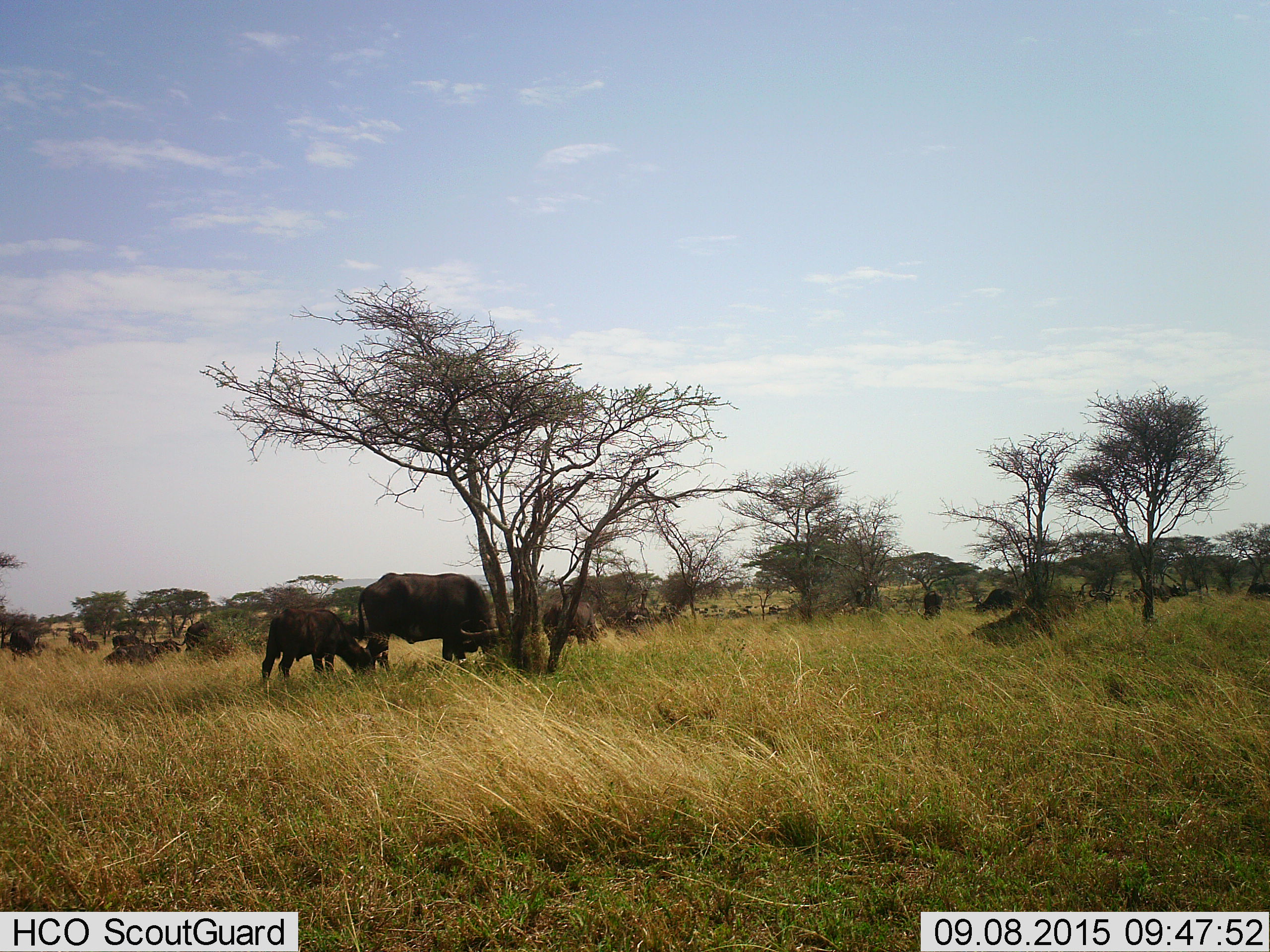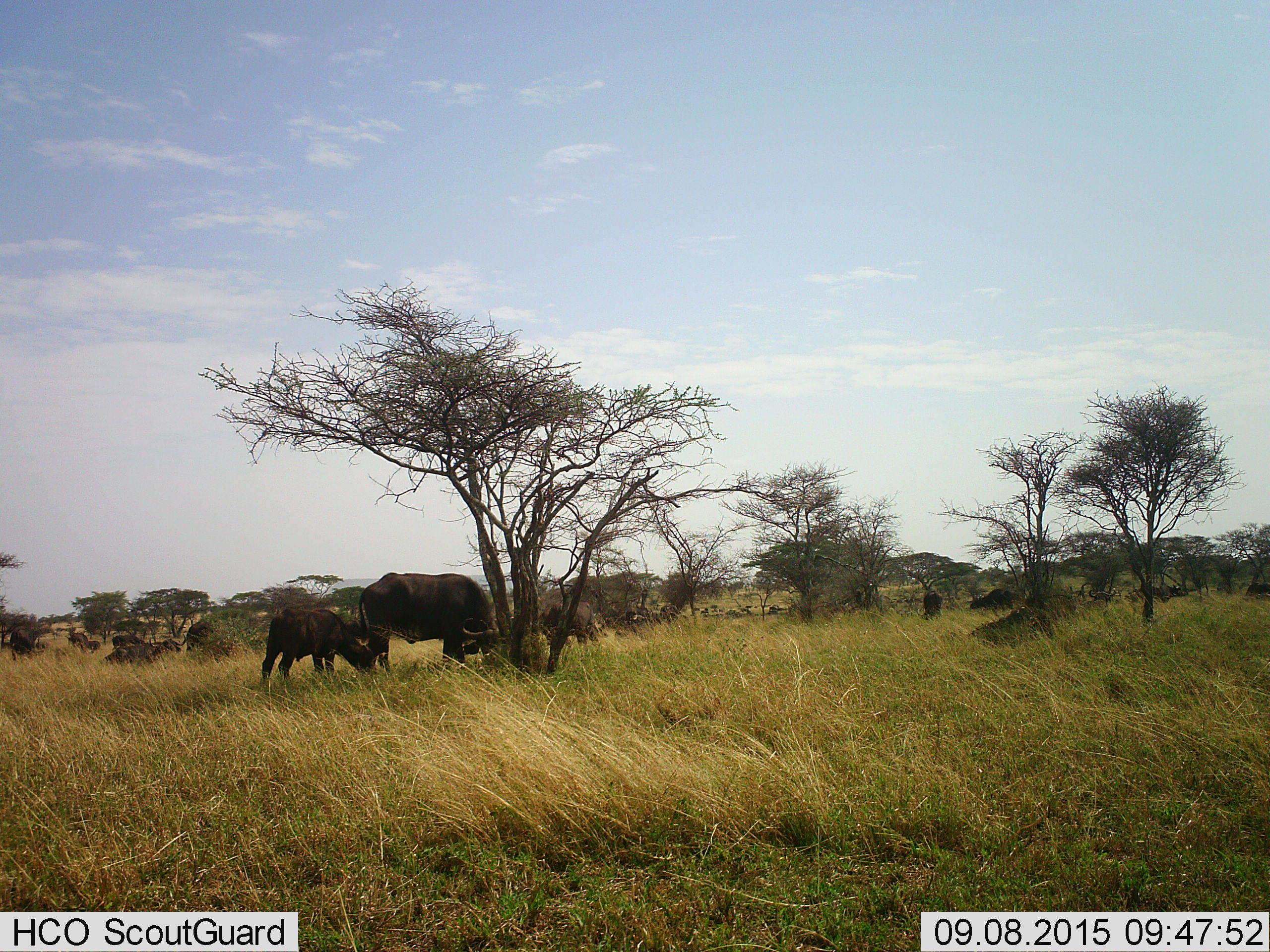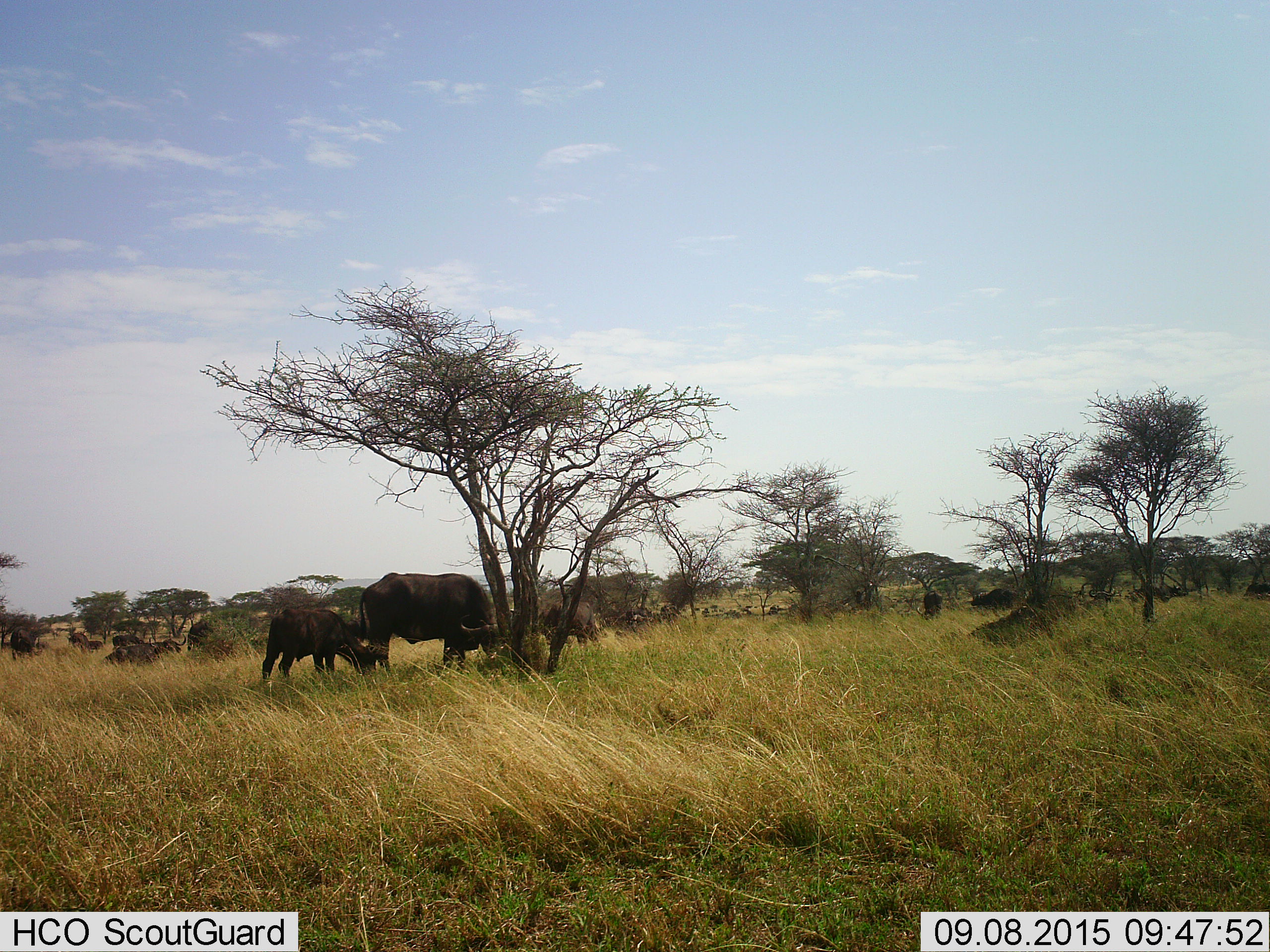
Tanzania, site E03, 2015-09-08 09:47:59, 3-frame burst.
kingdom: Animalia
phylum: Chordata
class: Mammalia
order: Artiodactyla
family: Bovidae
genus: Syncerus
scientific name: Syncerus caffer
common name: cape buffalo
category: buffalo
Buffalo (cape buffalo) (Syncerus caffer), count 11-50. Behavior (volunteer vote fractions): standing 47%, resting 32%, moving 21%, interacting 5%. Young present (vote fraction): 74%. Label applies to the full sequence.